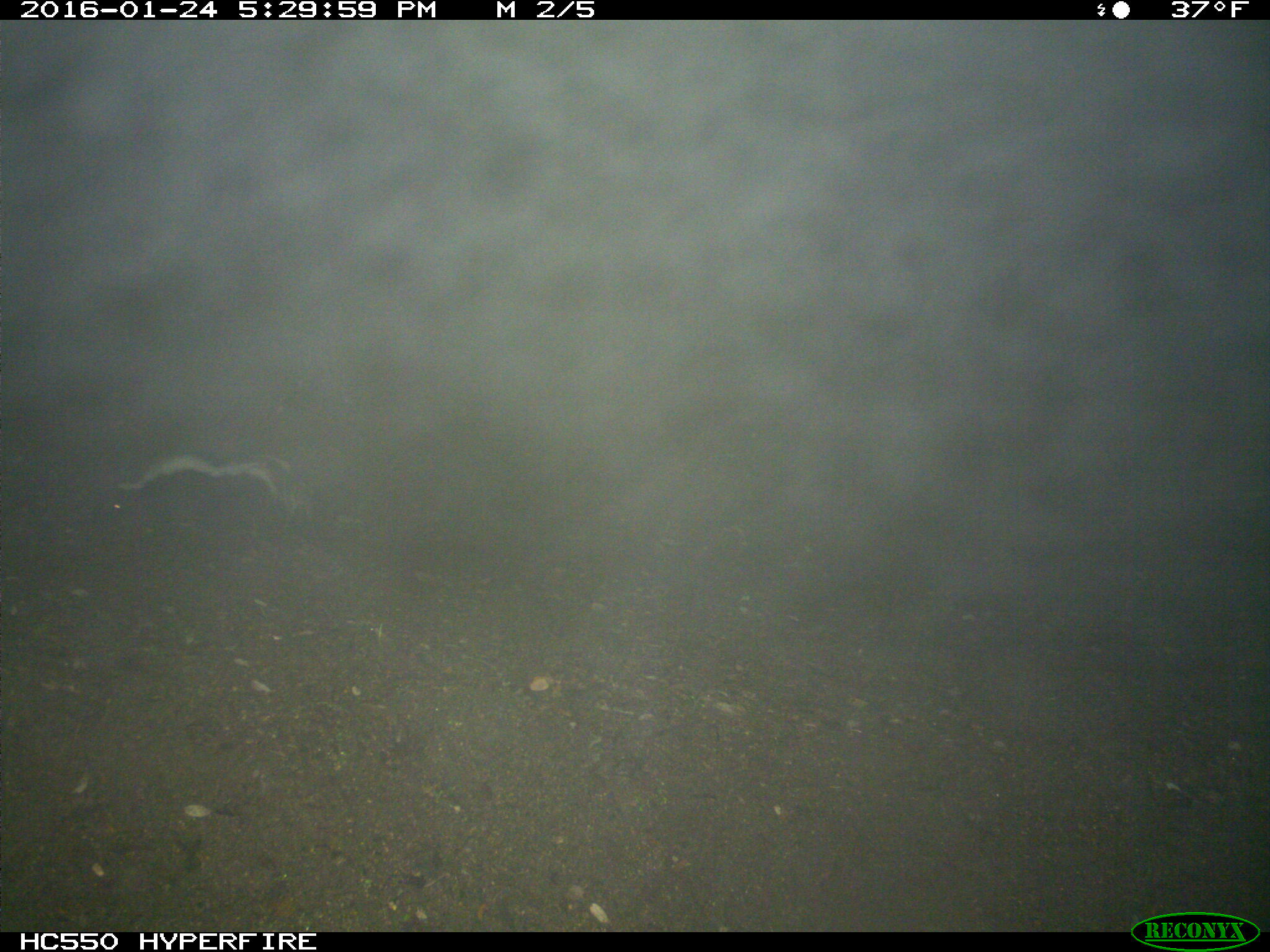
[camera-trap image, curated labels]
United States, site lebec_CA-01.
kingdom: Animalia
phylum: Chordata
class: Mammalia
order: Carnivora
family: Mephitidae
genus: Mephitis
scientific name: Mephitis mephitis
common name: striped skunk